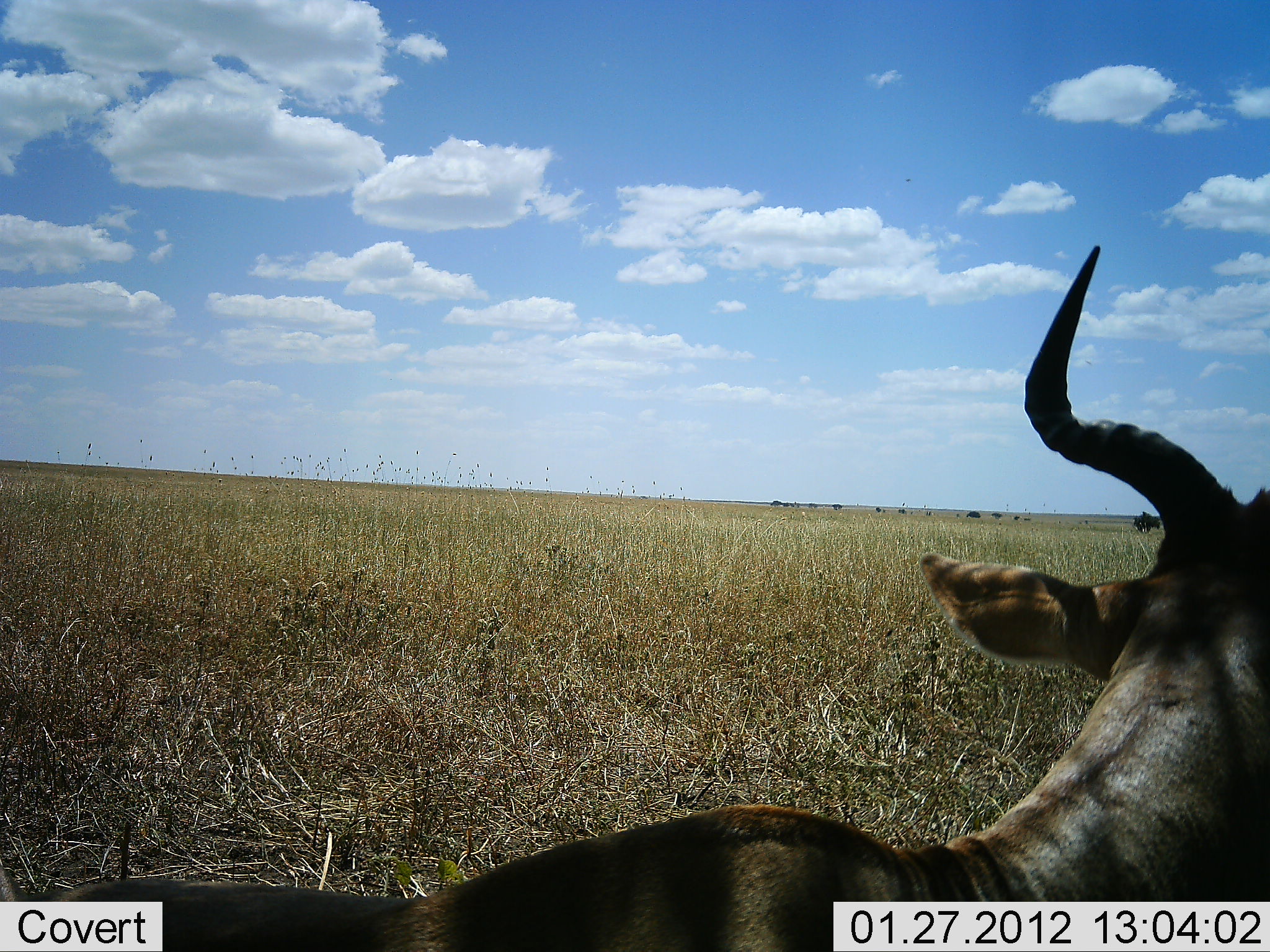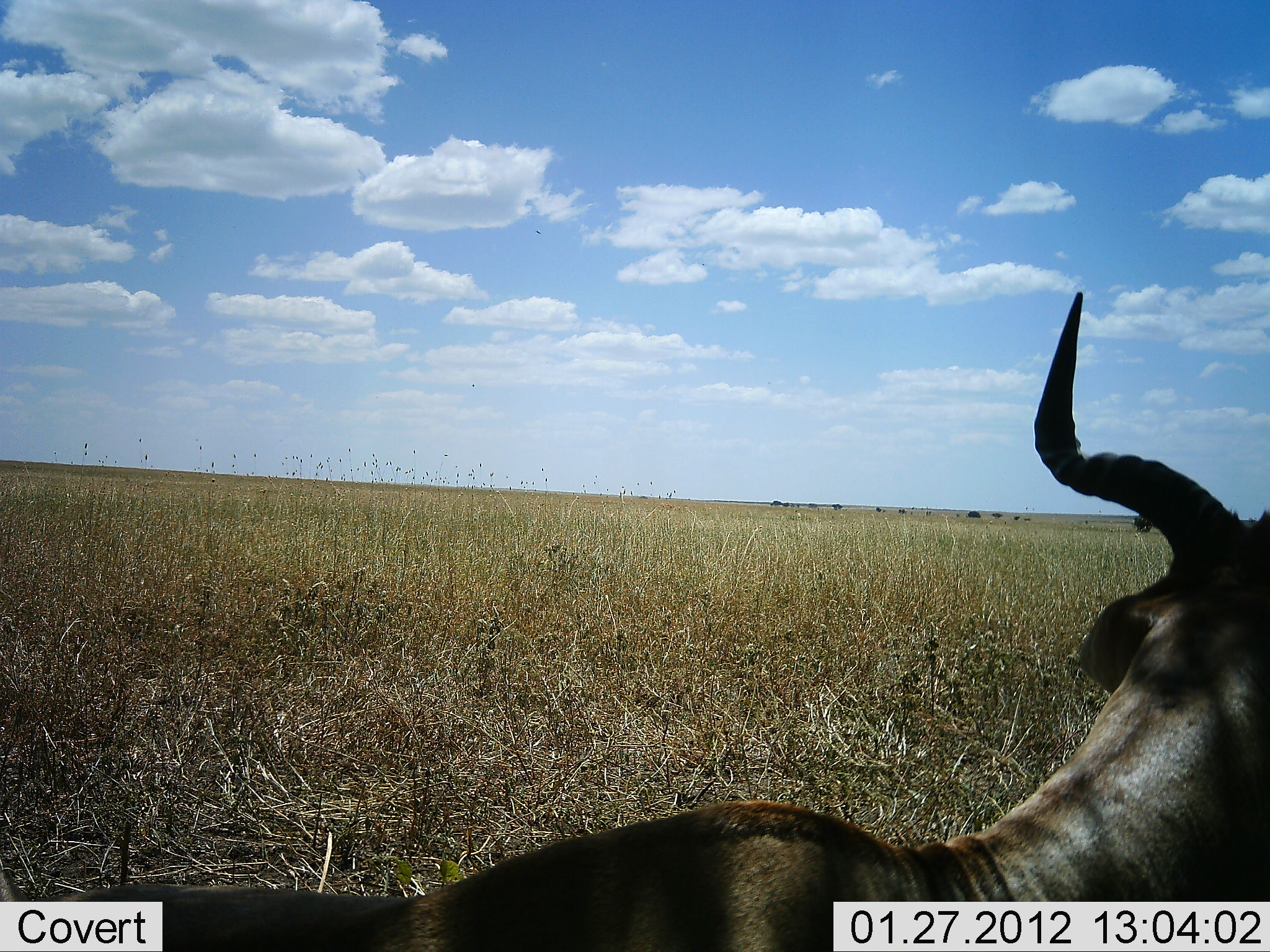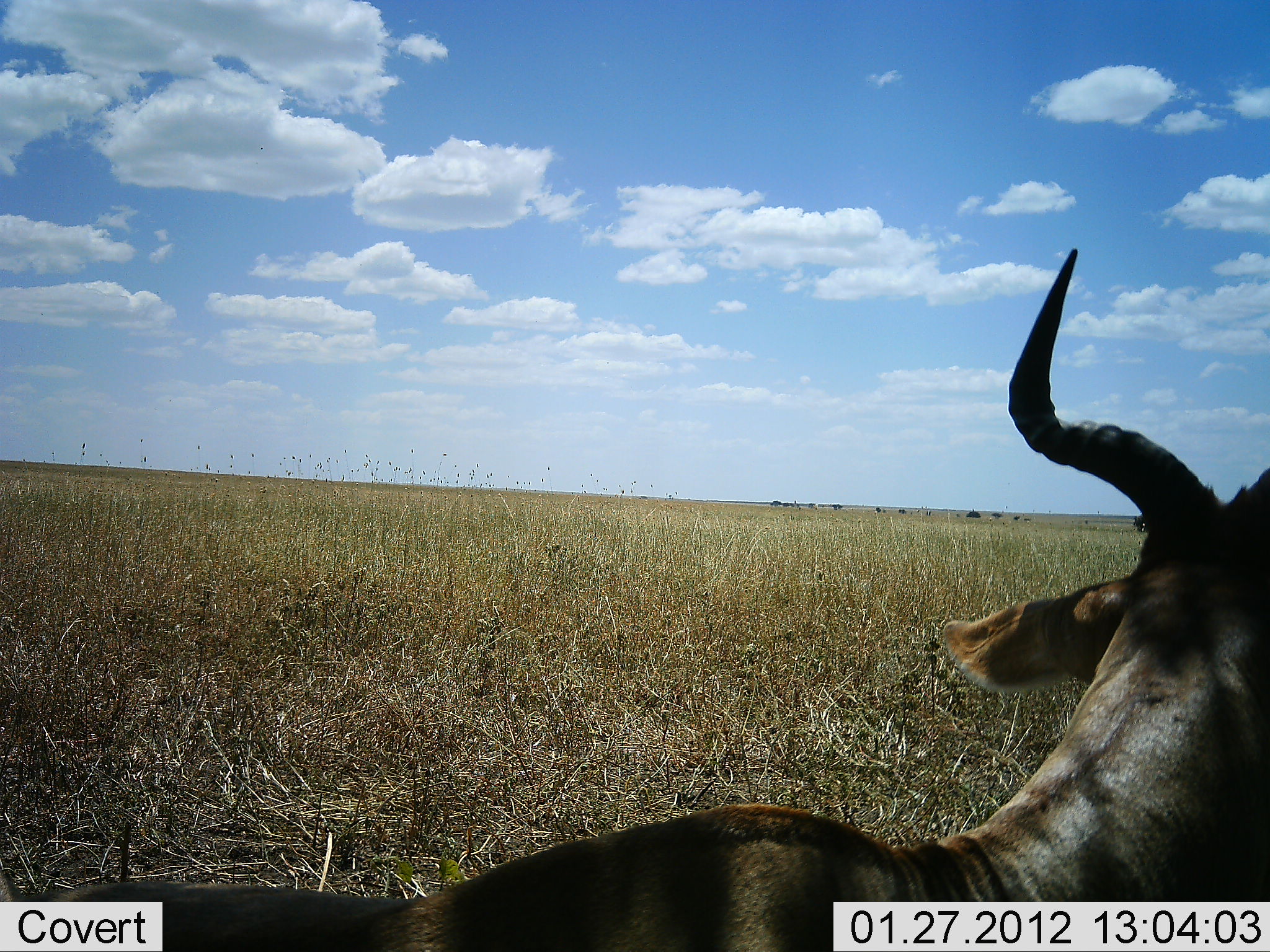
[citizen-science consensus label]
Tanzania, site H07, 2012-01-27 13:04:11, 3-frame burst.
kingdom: Animalia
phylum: Chordata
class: Mammalia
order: Artiodactyla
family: Bovidae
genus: Alcelaphus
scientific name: Alcelaphus buselaphus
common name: hartebeest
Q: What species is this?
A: Hartebeest (Alcelaphus buselaphus).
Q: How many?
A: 1.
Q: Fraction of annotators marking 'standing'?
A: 31%.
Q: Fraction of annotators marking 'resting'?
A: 69%.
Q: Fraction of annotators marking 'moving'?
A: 0%.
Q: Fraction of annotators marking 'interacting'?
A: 0%.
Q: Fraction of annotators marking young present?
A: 0%.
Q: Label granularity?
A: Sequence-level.